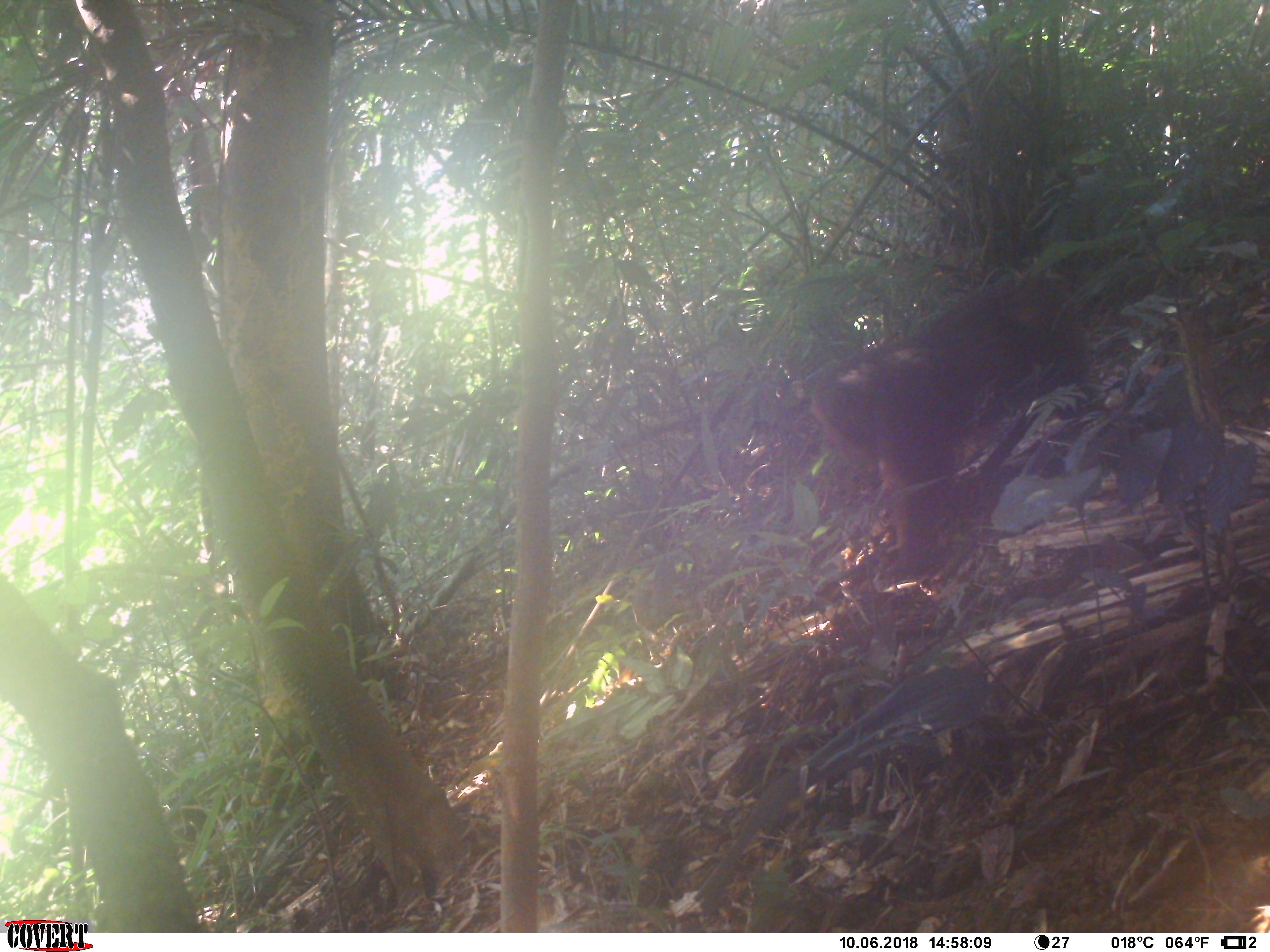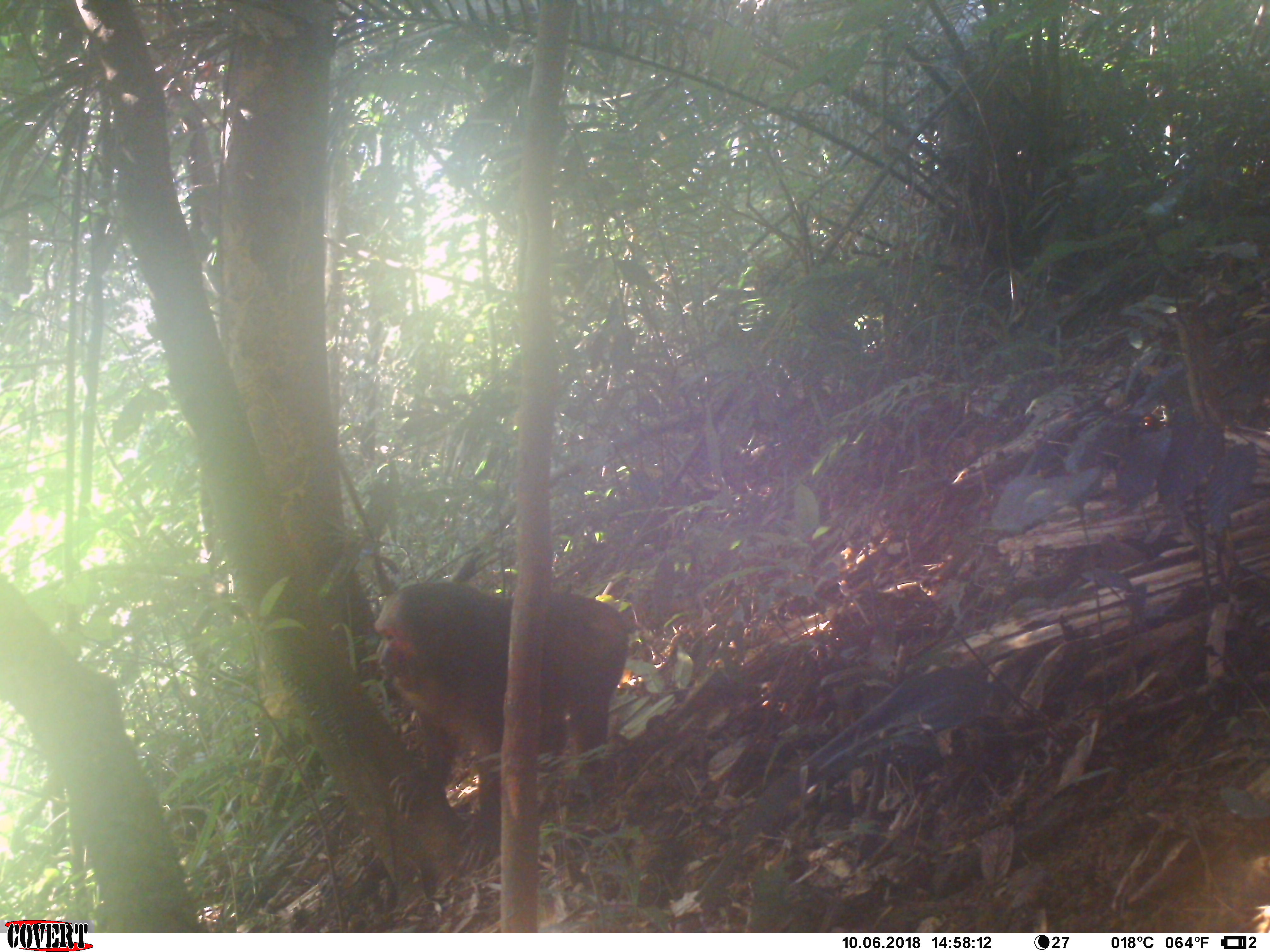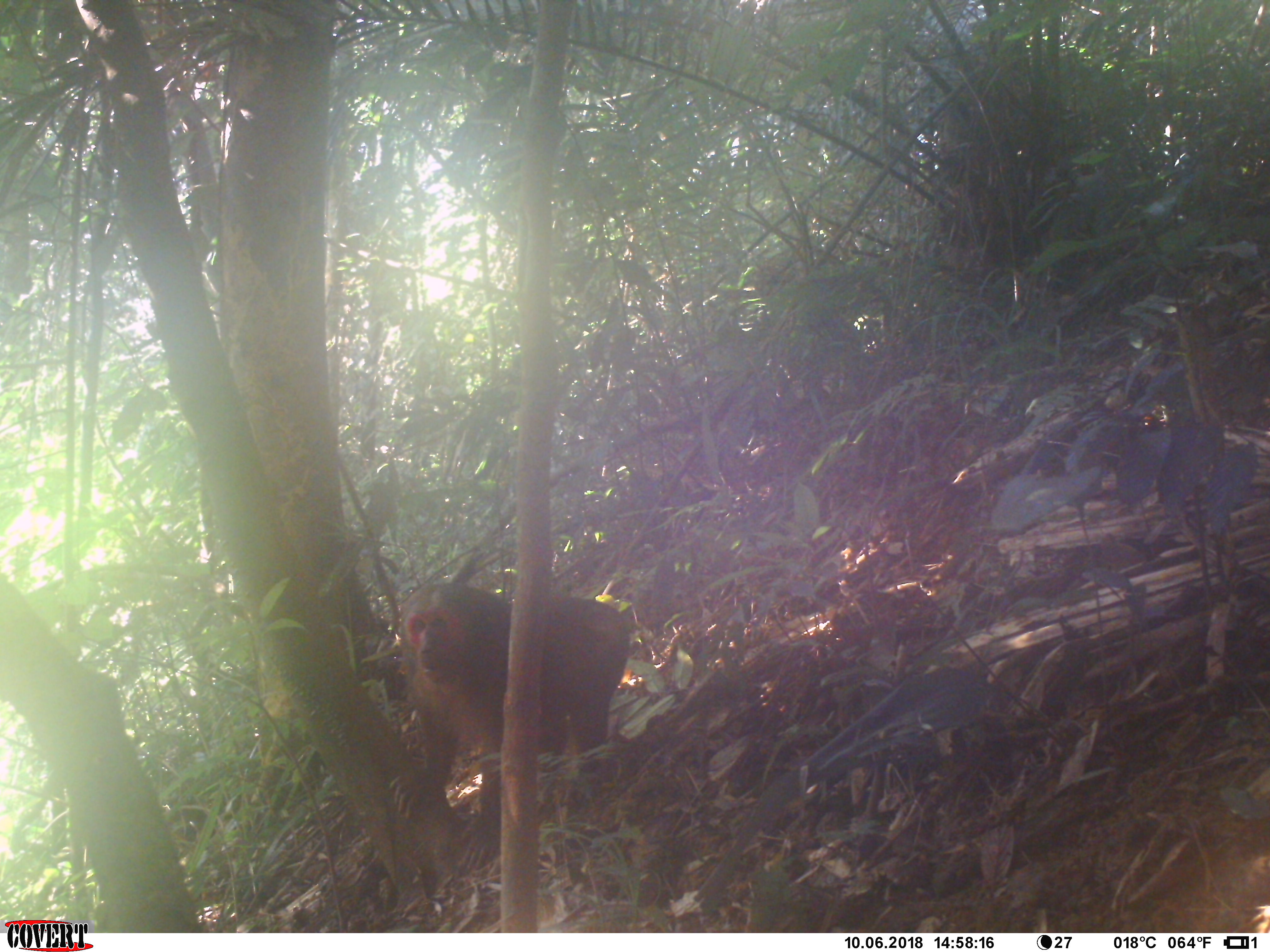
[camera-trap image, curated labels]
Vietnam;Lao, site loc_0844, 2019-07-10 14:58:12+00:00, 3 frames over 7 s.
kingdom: Animalia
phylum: Chordata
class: Mammalia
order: Primates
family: Cercopithecidae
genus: Macaca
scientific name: Macaca arctoides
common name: stump-tailed macaque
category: stump tailed macaque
Stump tailed macaque (stump-tailed macaque) (Macaca arctoides). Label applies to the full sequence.